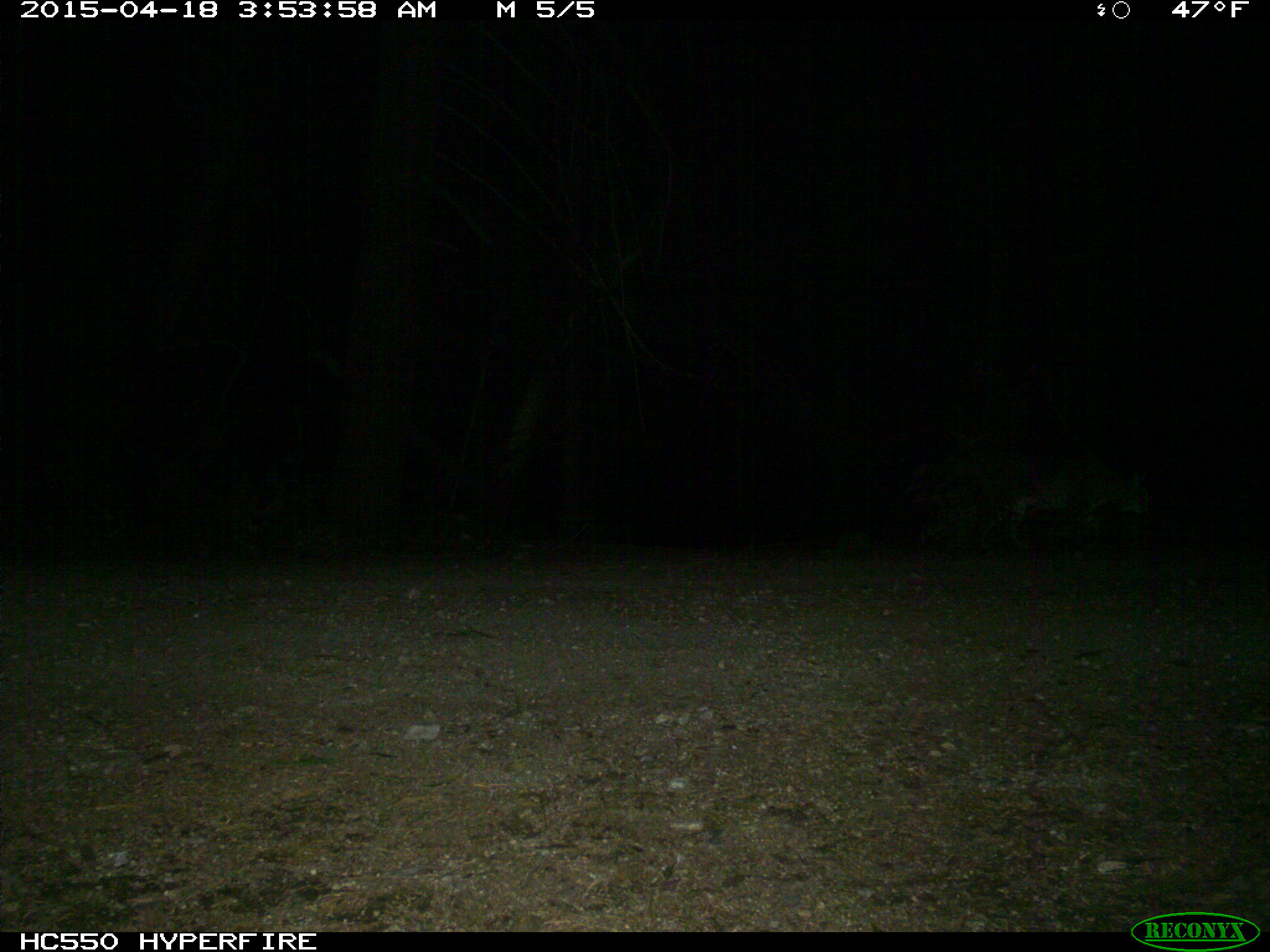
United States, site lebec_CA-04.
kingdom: Animalia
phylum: Chordata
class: Mammalia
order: Carnivora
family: Felidae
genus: Lynx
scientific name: Lynx rufus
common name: bobcat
Lynx rufus (bobcat).